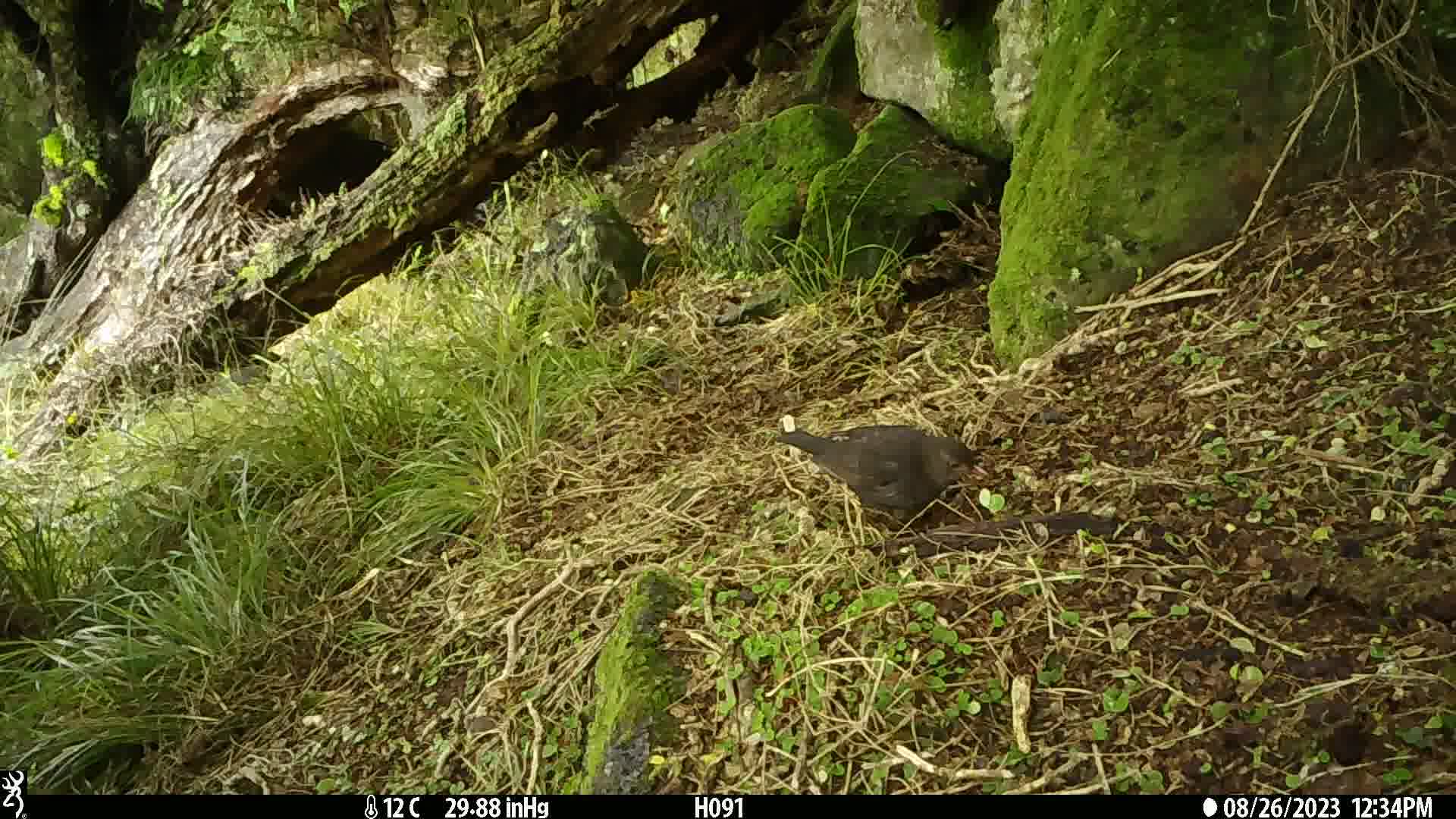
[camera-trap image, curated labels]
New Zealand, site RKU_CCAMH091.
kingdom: Animalia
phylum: Chordata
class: Aves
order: Passeriformes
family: Turdidae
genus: Turdus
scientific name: Turdus merula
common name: eurasian blackbird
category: blackbird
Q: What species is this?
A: Blackbird (eurasian blackbird) (Turdus merula).